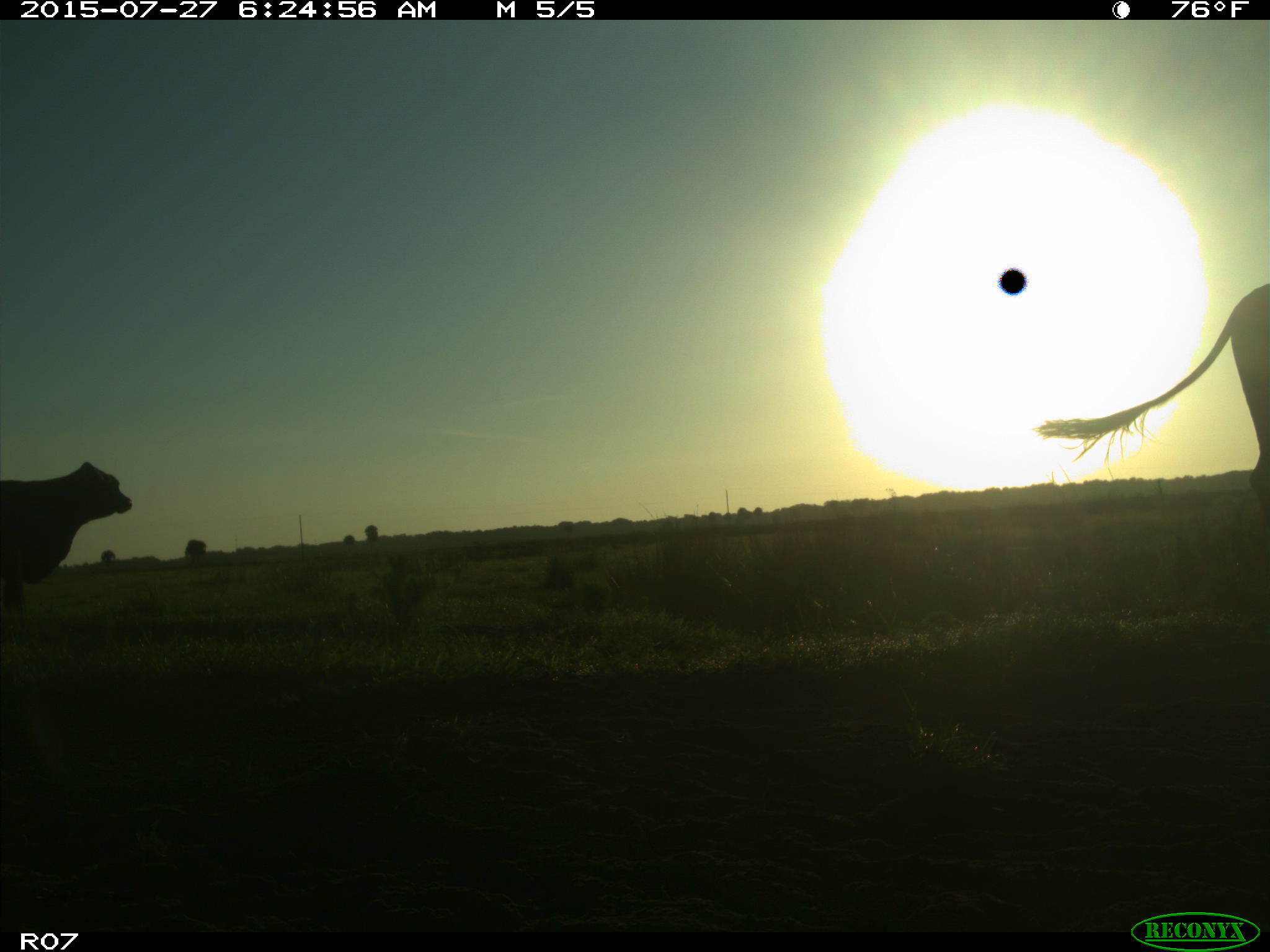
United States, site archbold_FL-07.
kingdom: Animalia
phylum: Chordata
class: Mammalia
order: Artiodactyla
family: Bovidae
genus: Bos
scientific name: Bos taurus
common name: domestic cow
Bos taurus (domestic cow).